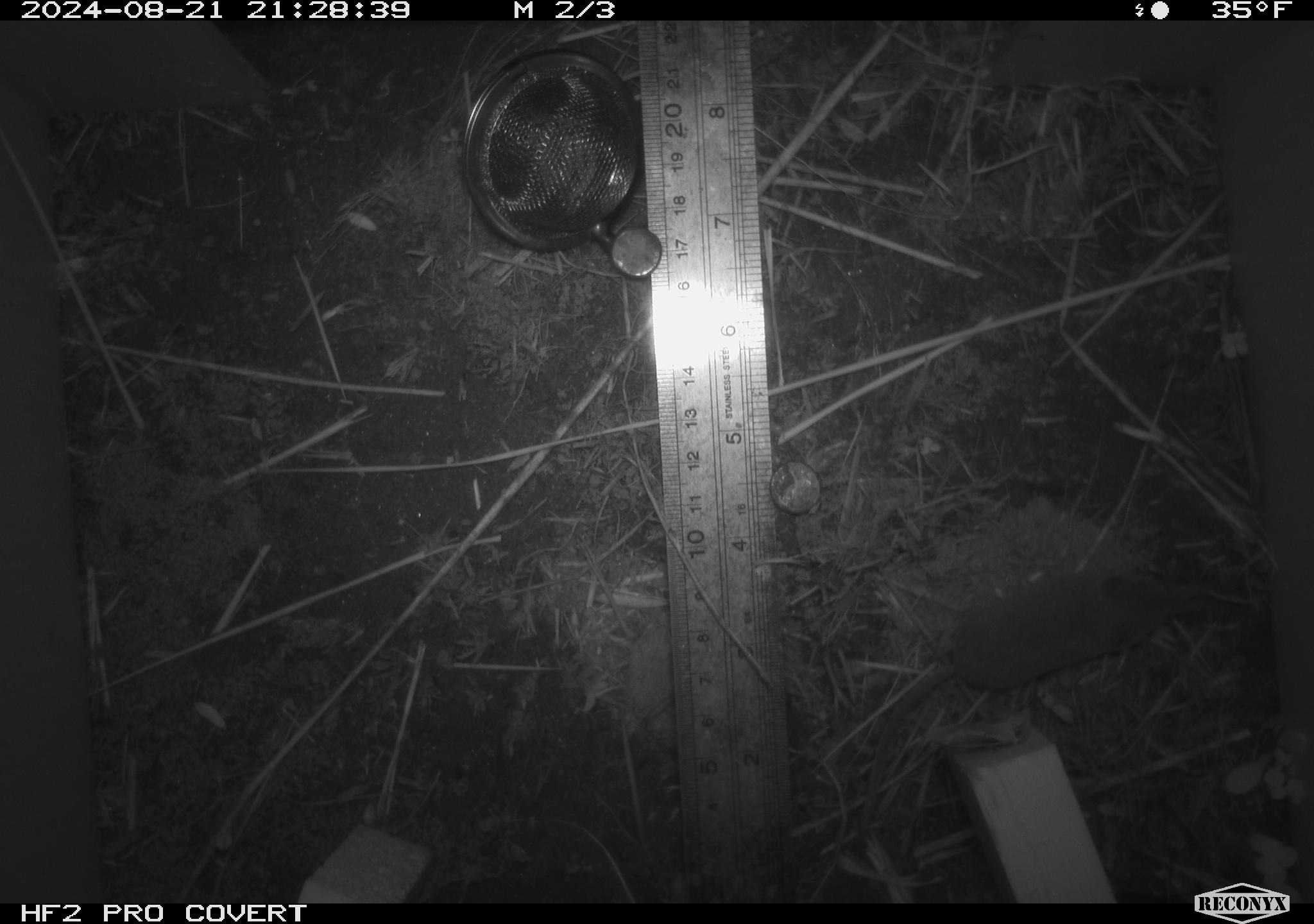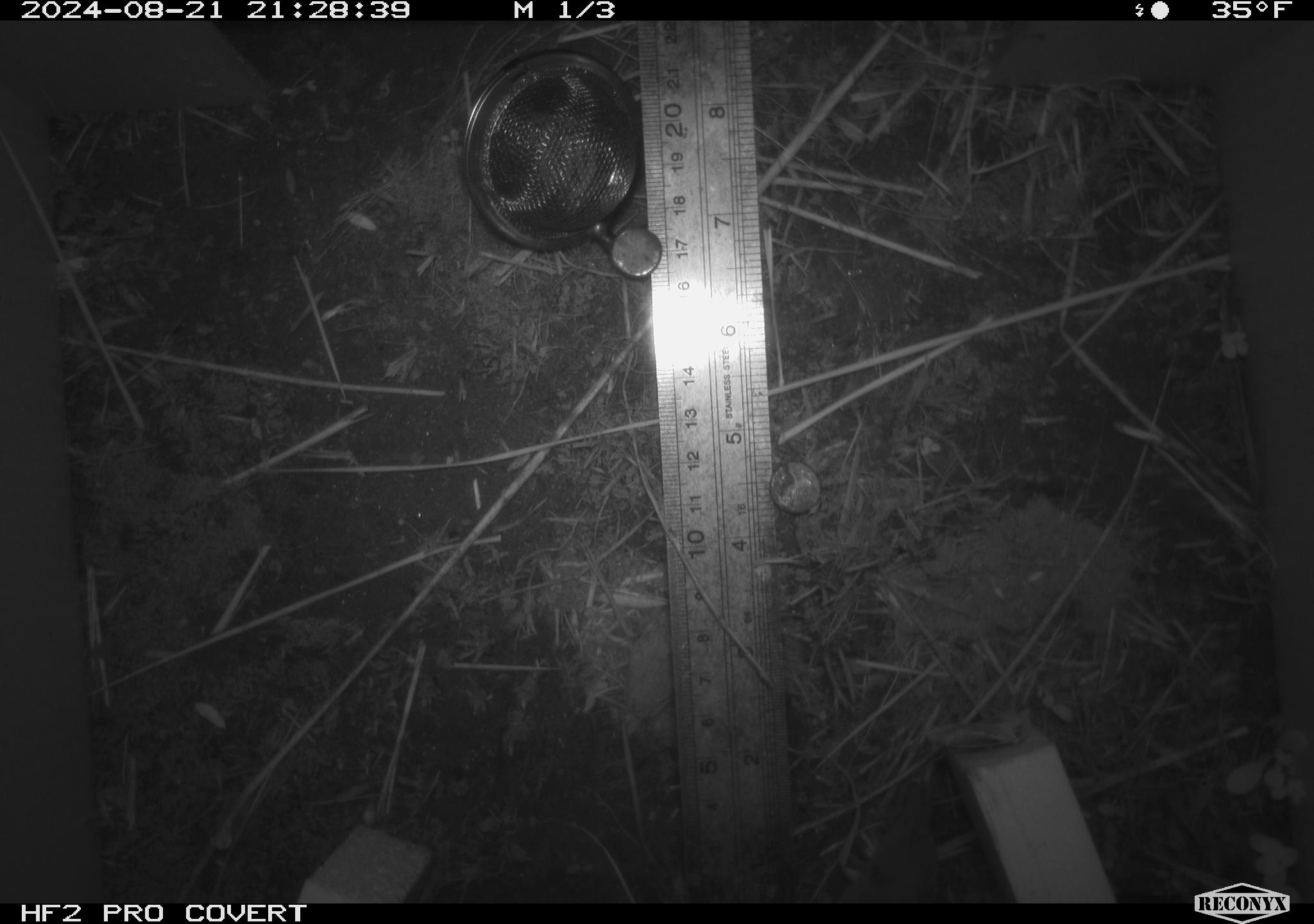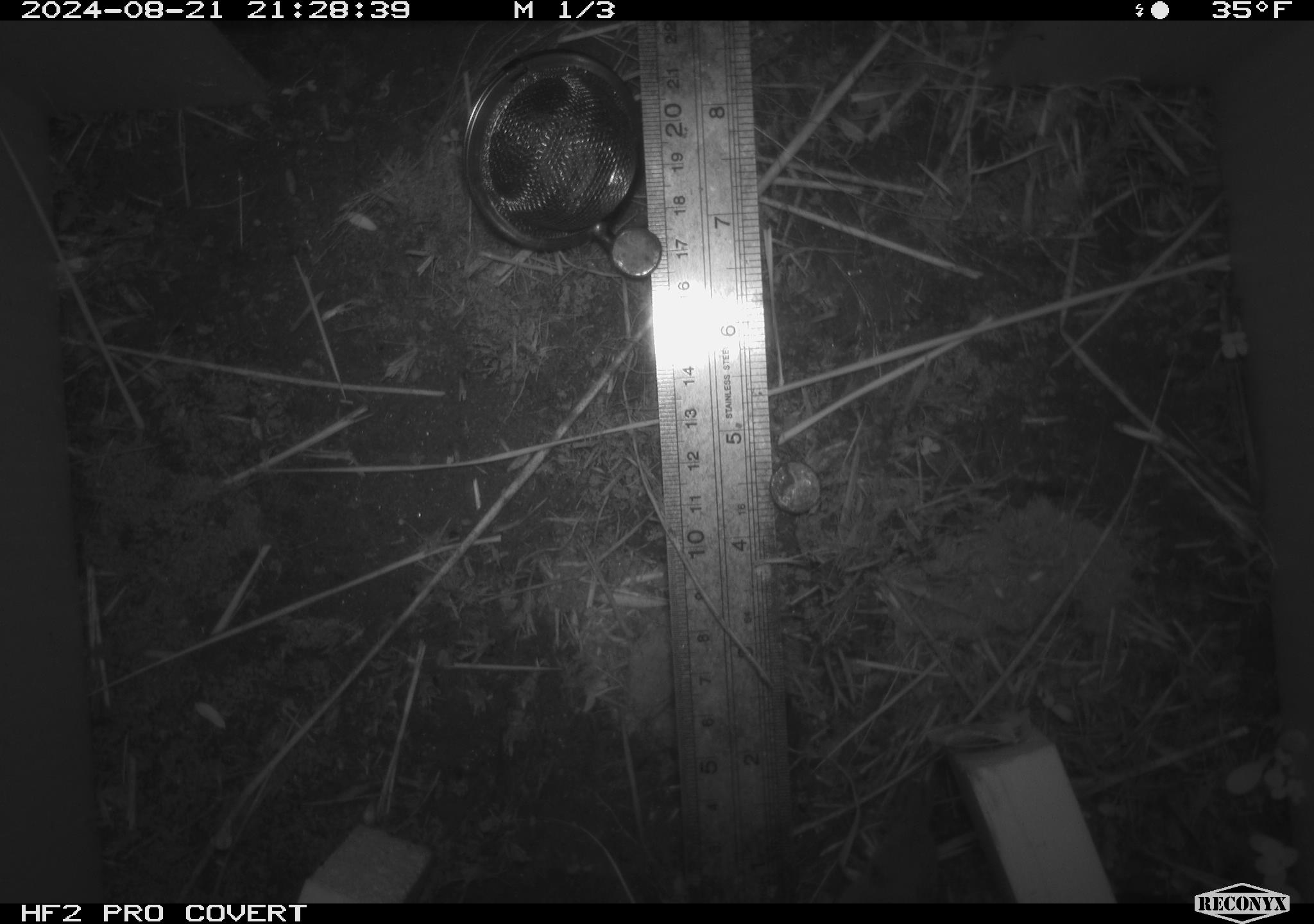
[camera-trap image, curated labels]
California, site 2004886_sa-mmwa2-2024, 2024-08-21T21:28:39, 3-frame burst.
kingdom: Animalia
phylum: Chordata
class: Mammalia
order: Eulipotyphla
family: Soricidae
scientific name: Soricidae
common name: shrews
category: soricidae family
Soricidae family (shrews) (Soricidae).